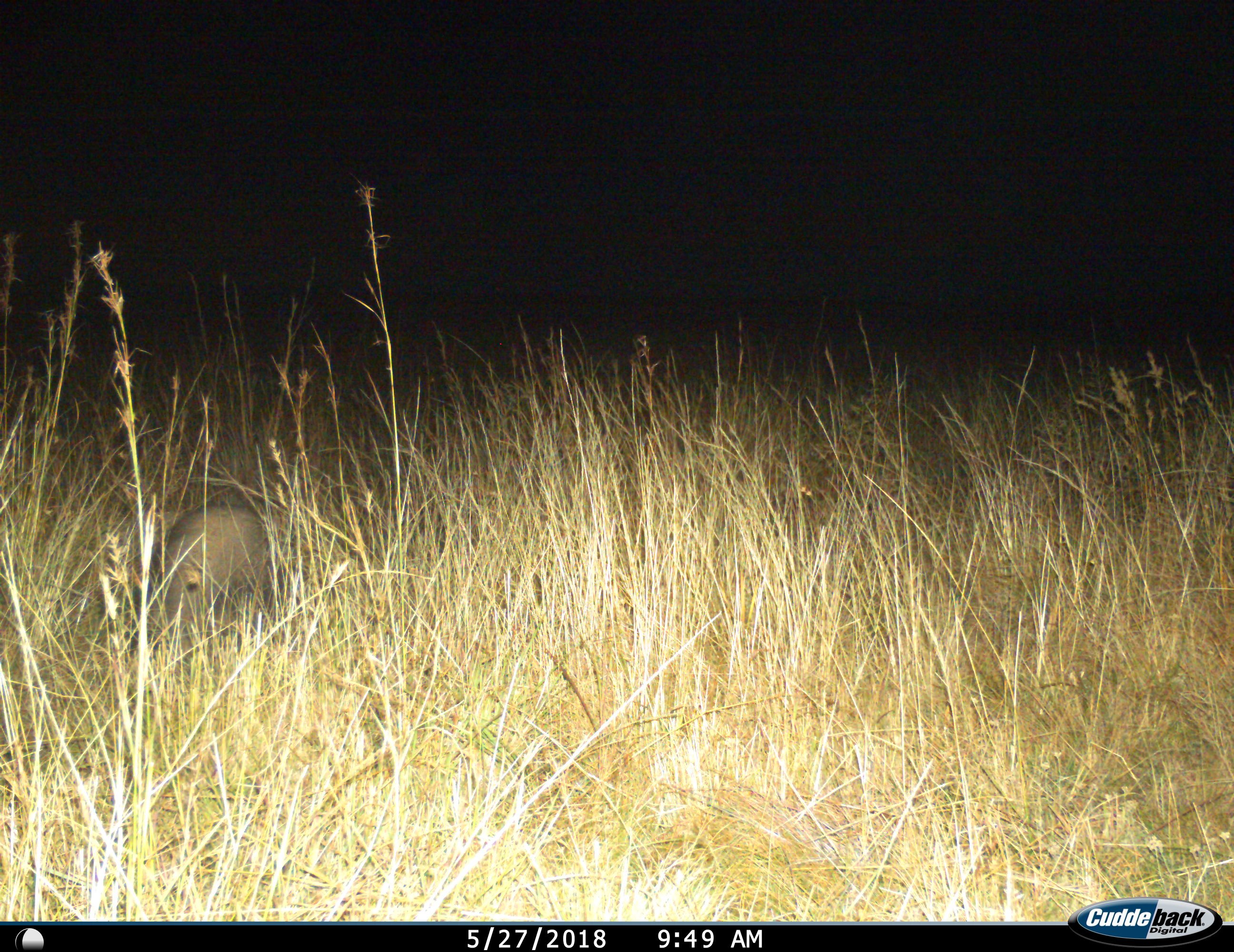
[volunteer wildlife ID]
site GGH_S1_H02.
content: unidentified animal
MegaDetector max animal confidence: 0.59